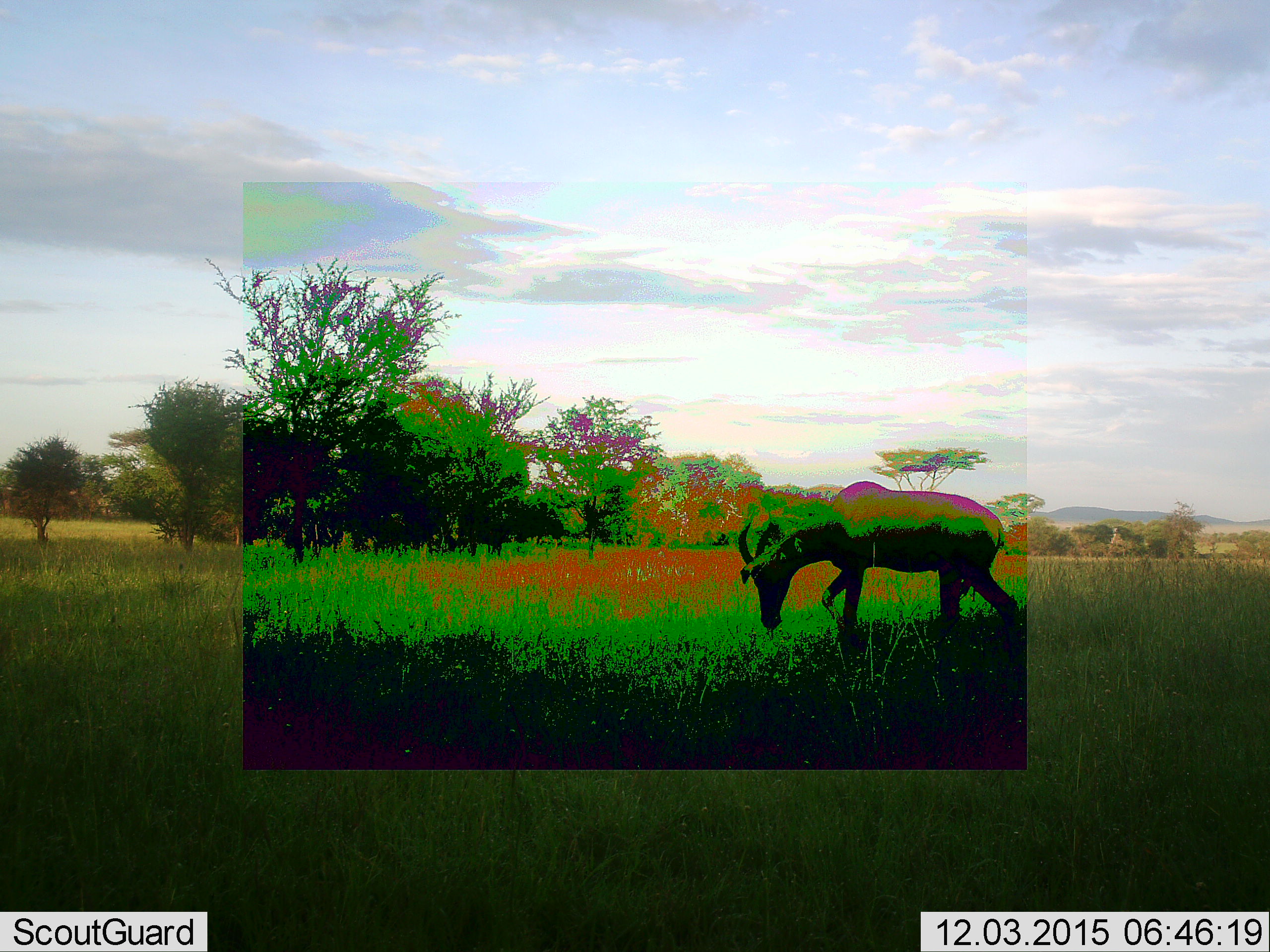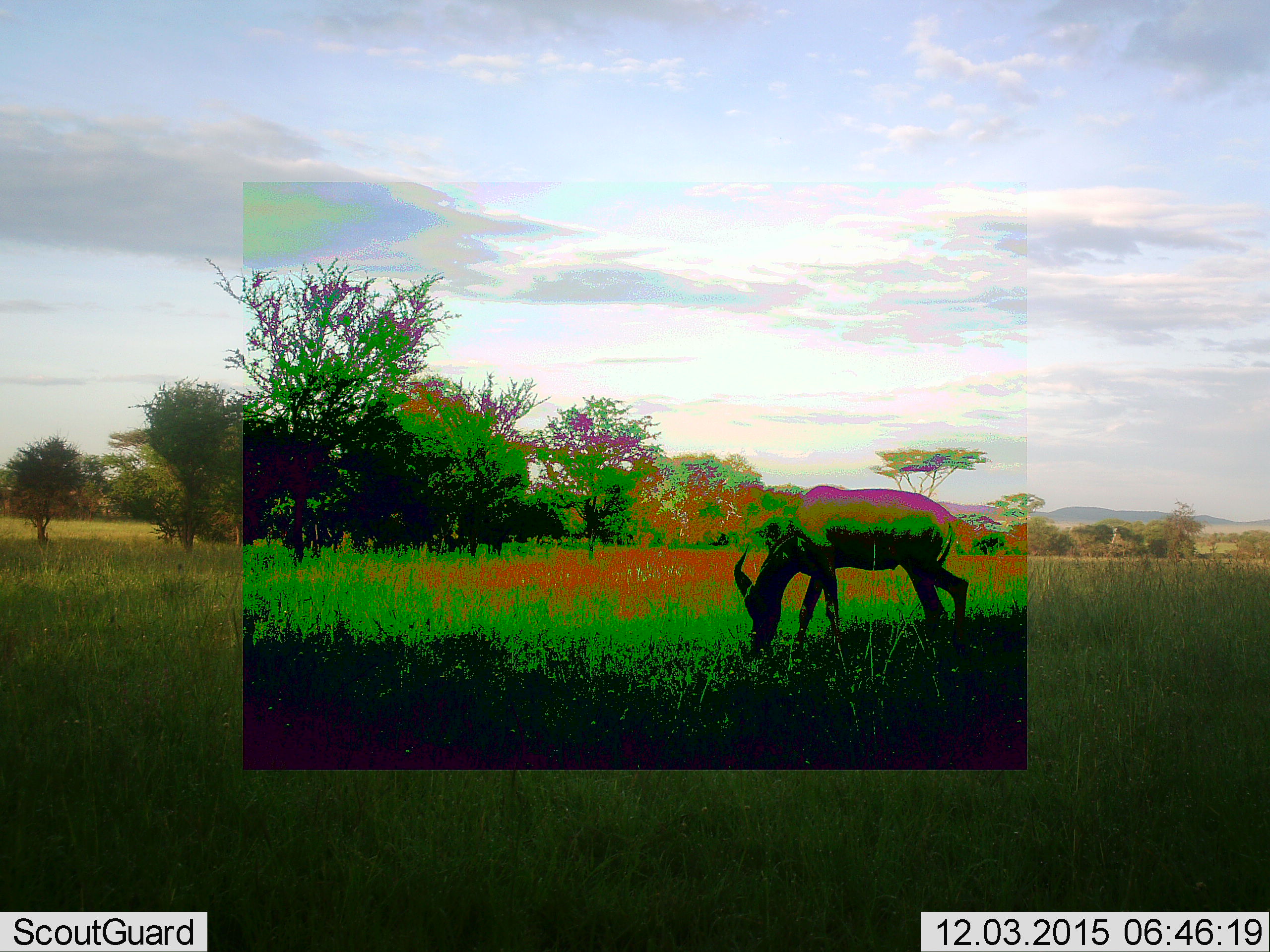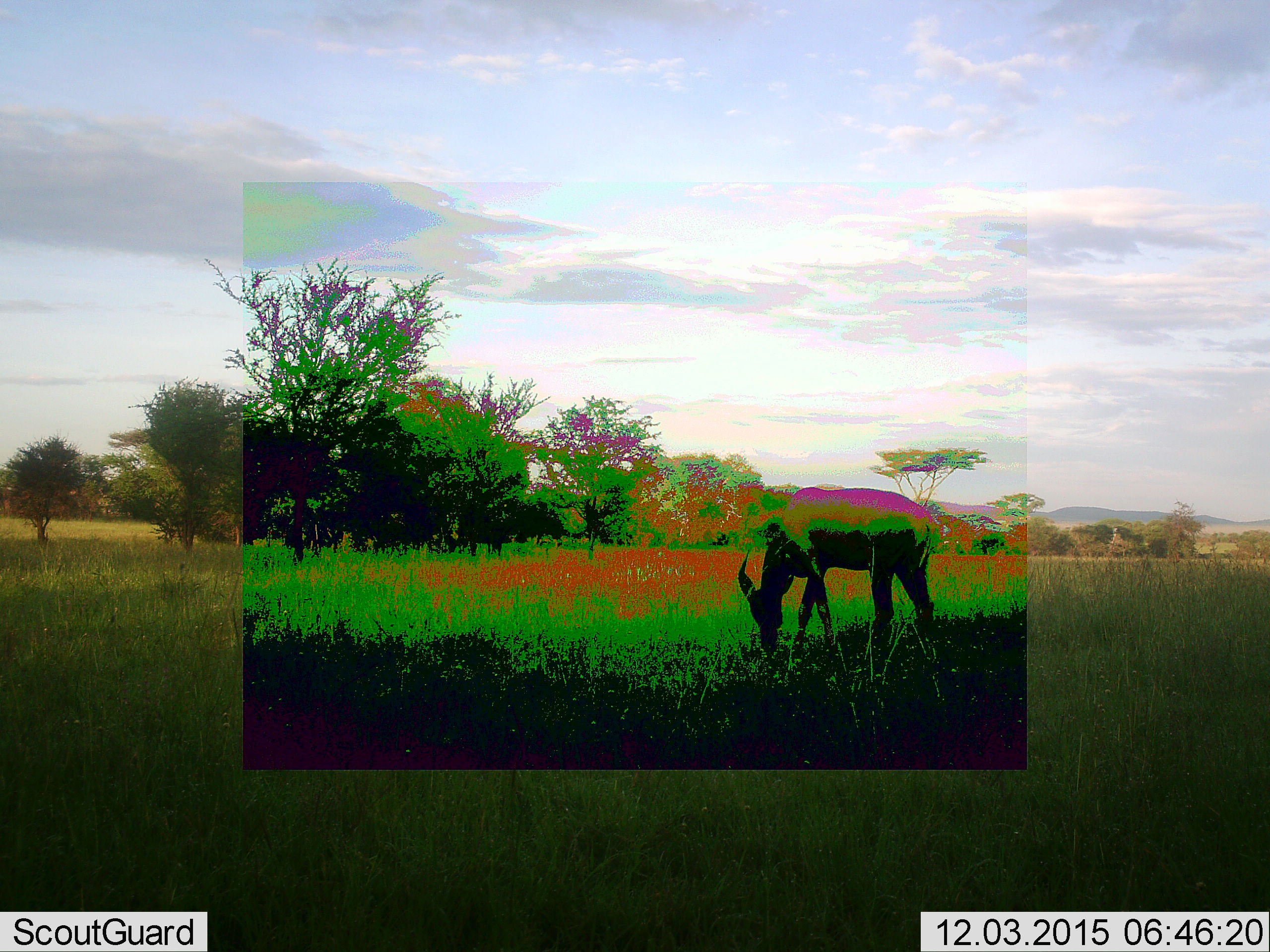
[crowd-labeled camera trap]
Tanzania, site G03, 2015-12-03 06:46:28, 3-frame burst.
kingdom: Animalia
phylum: Chordata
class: Mammalia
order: Artiodactyla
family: Bovidae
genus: Damaliscus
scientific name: Damaliscus lunatus jimela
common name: topi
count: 1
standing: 18%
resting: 0%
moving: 9%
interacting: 0%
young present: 0%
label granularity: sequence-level